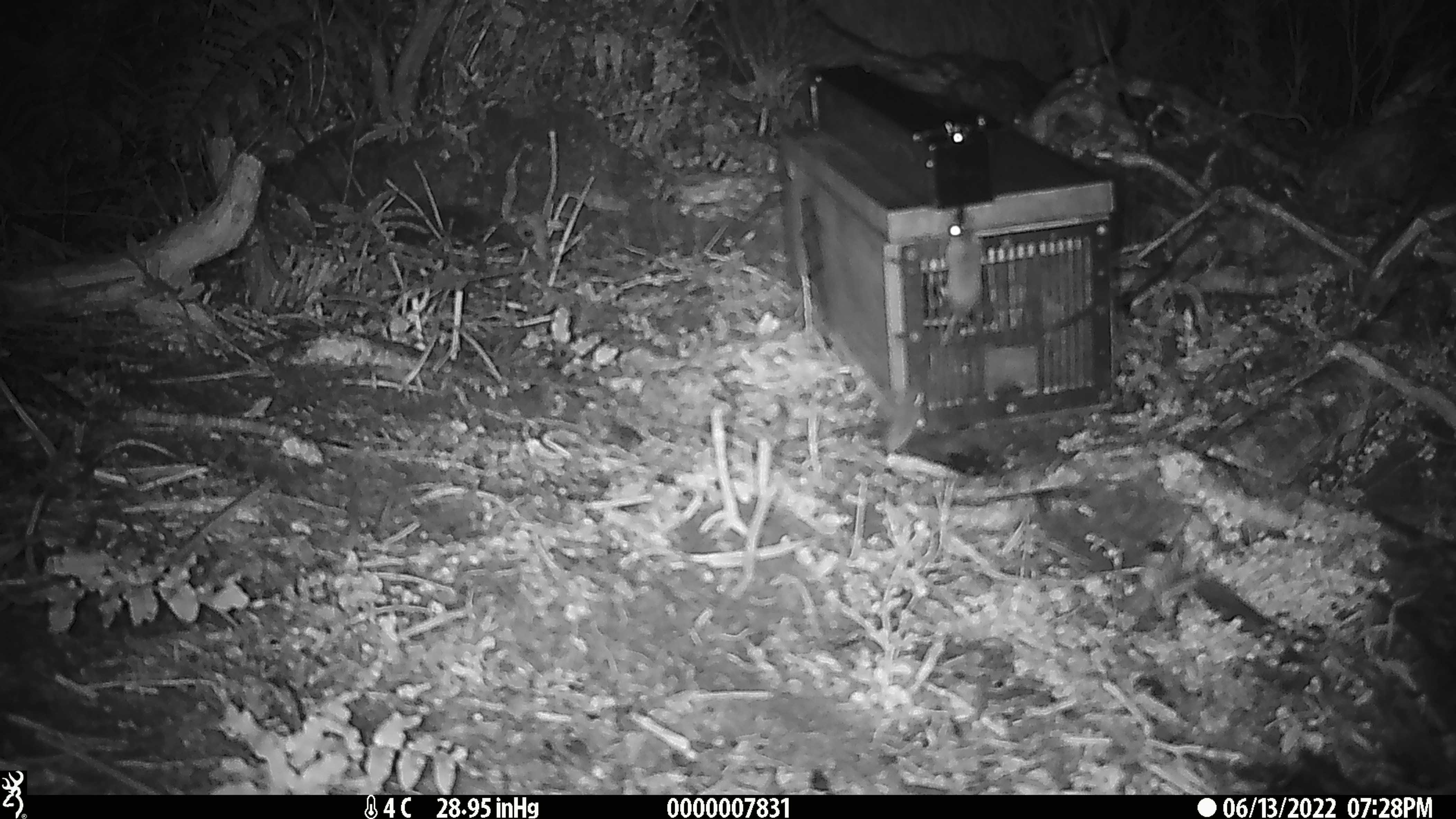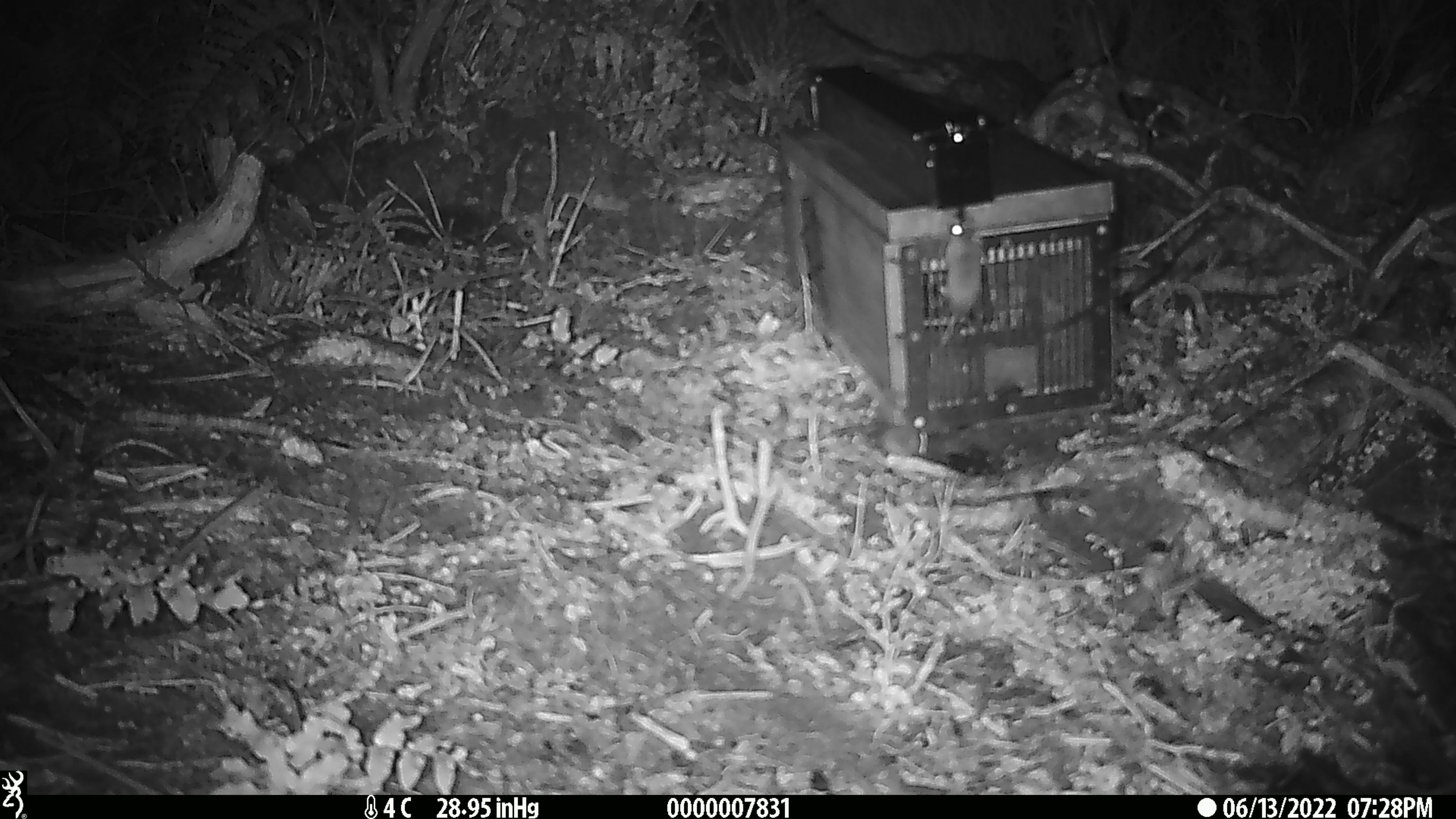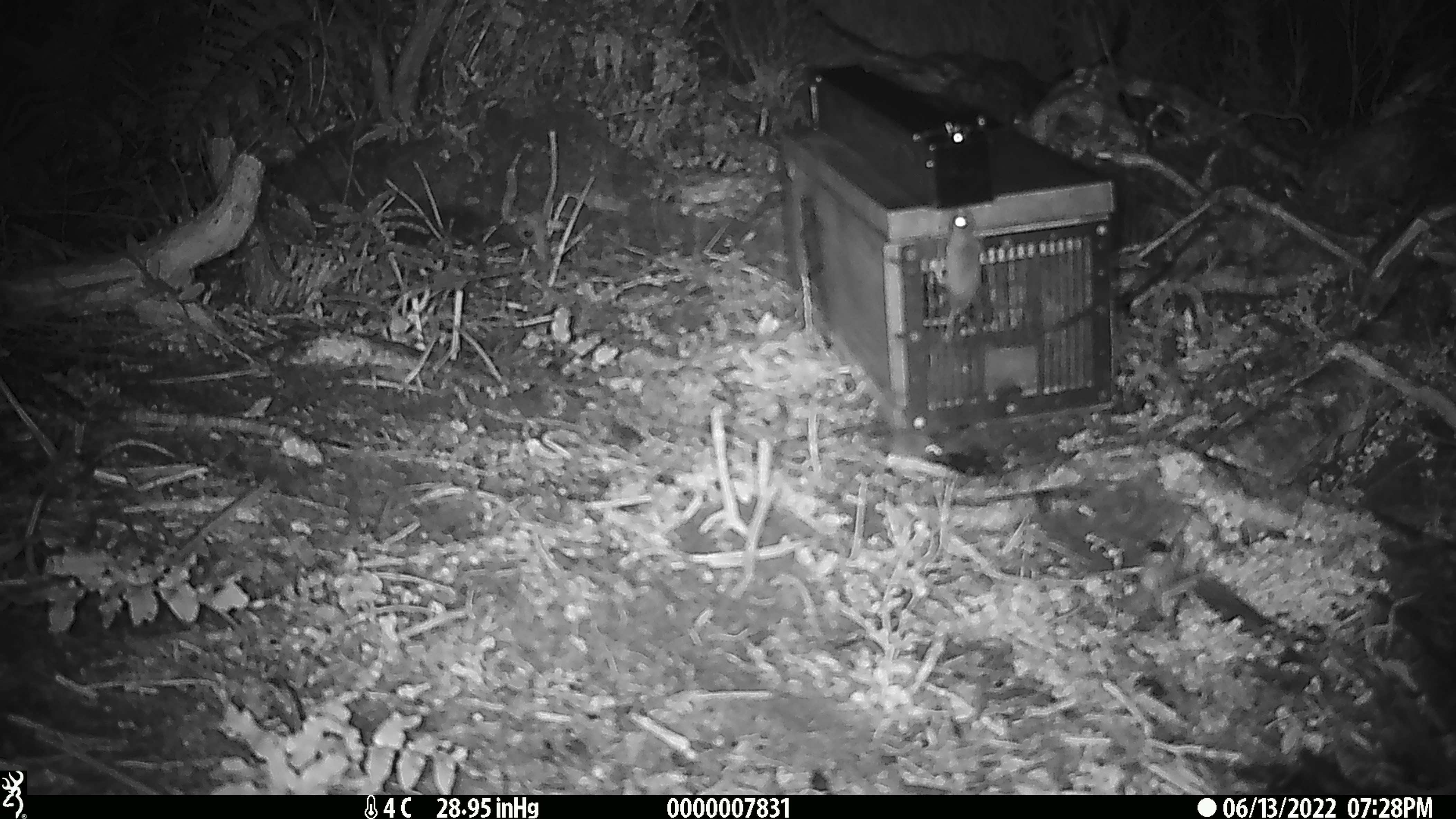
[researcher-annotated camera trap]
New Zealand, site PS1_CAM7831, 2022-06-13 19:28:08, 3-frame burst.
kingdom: Animalia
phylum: Chordata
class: Mammalia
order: Rodentia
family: Muridae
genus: Mus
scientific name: Mus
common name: mouse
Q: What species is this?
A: Mouse (Mus).